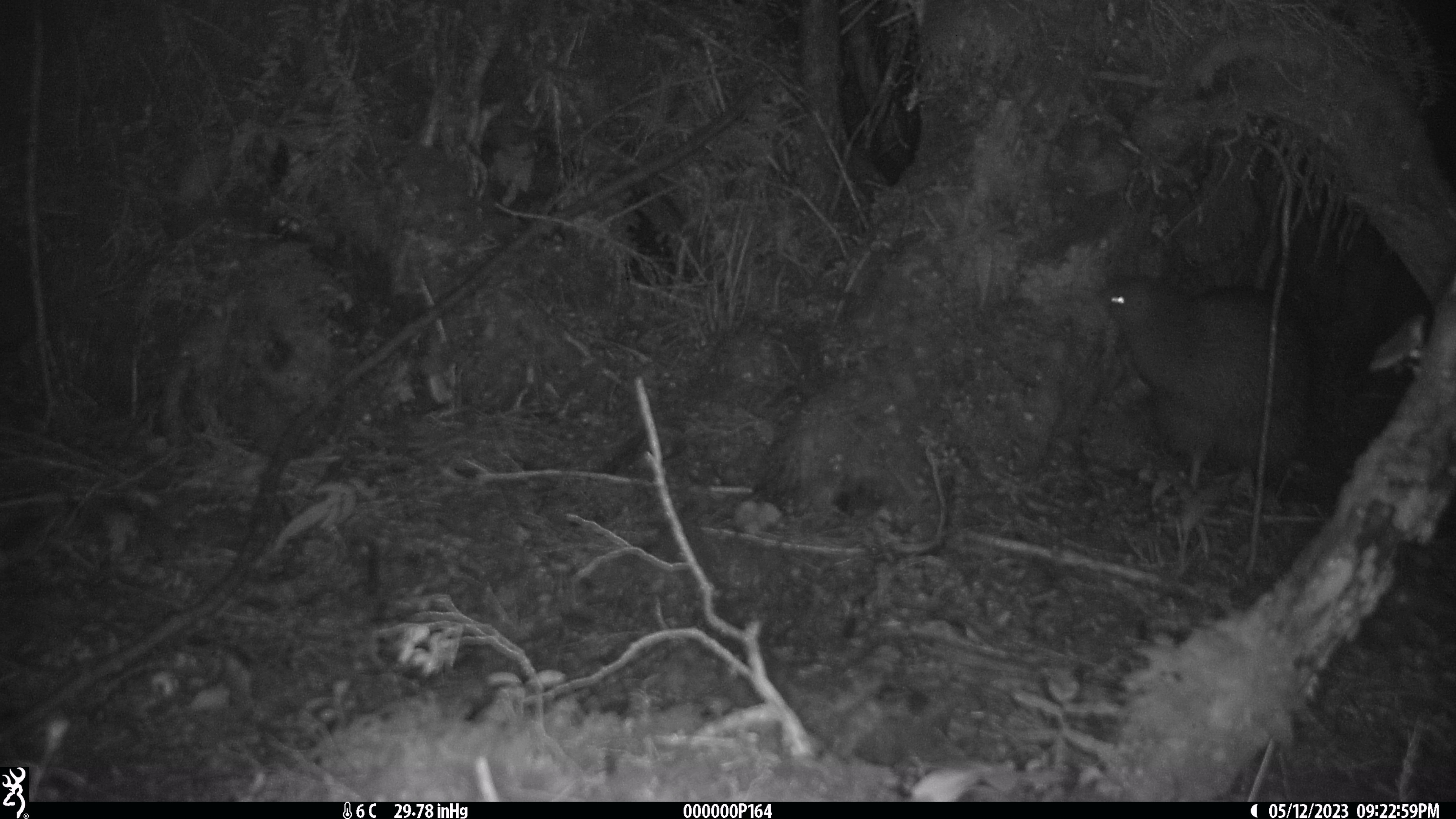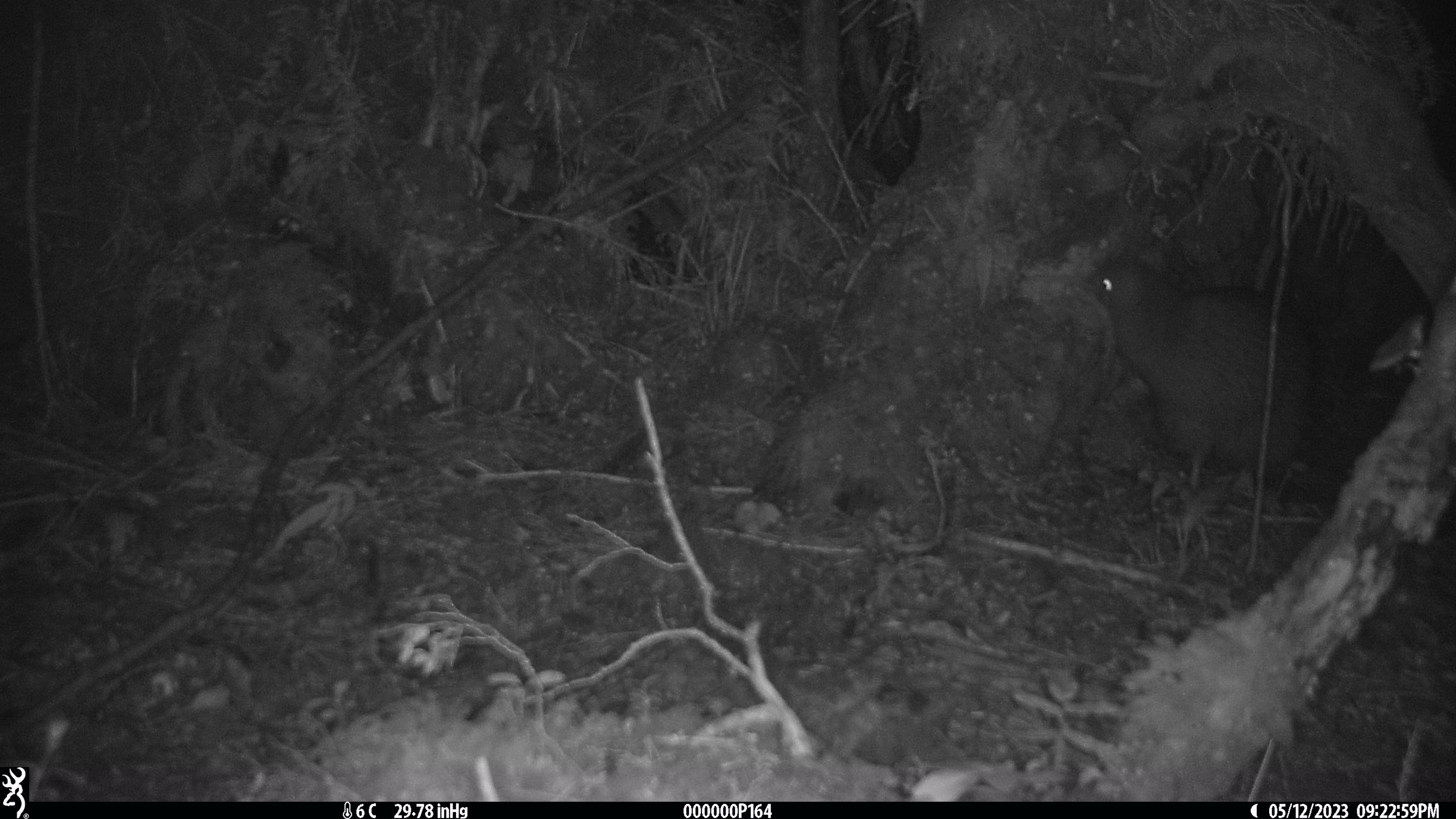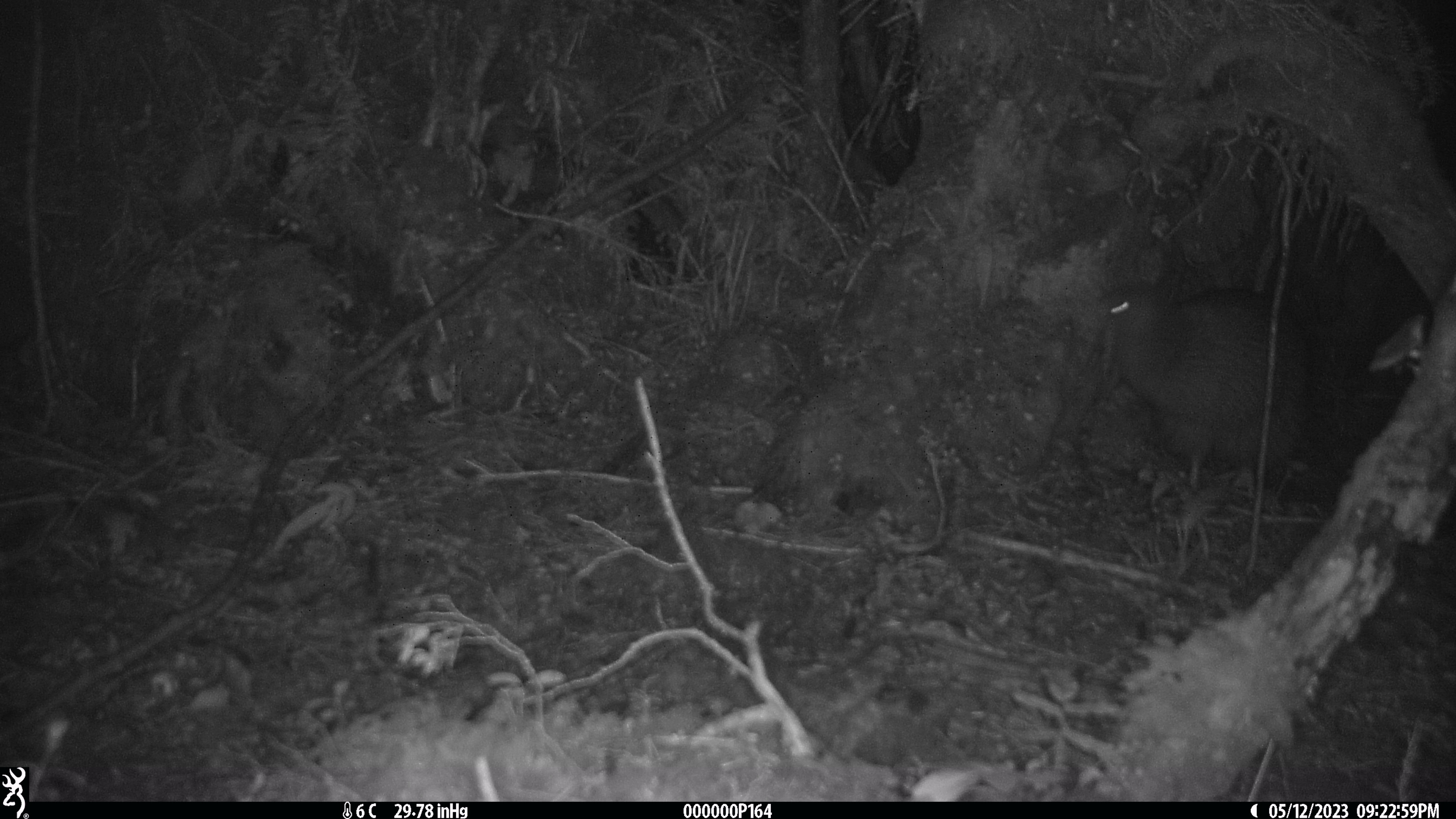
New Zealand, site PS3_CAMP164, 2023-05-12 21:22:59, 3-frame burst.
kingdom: Animalia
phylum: Chordata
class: Aves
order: Apterygiformes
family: Apterygidae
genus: Apteryx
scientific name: Apteryx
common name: kiwi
Kiwi (Apteryx).